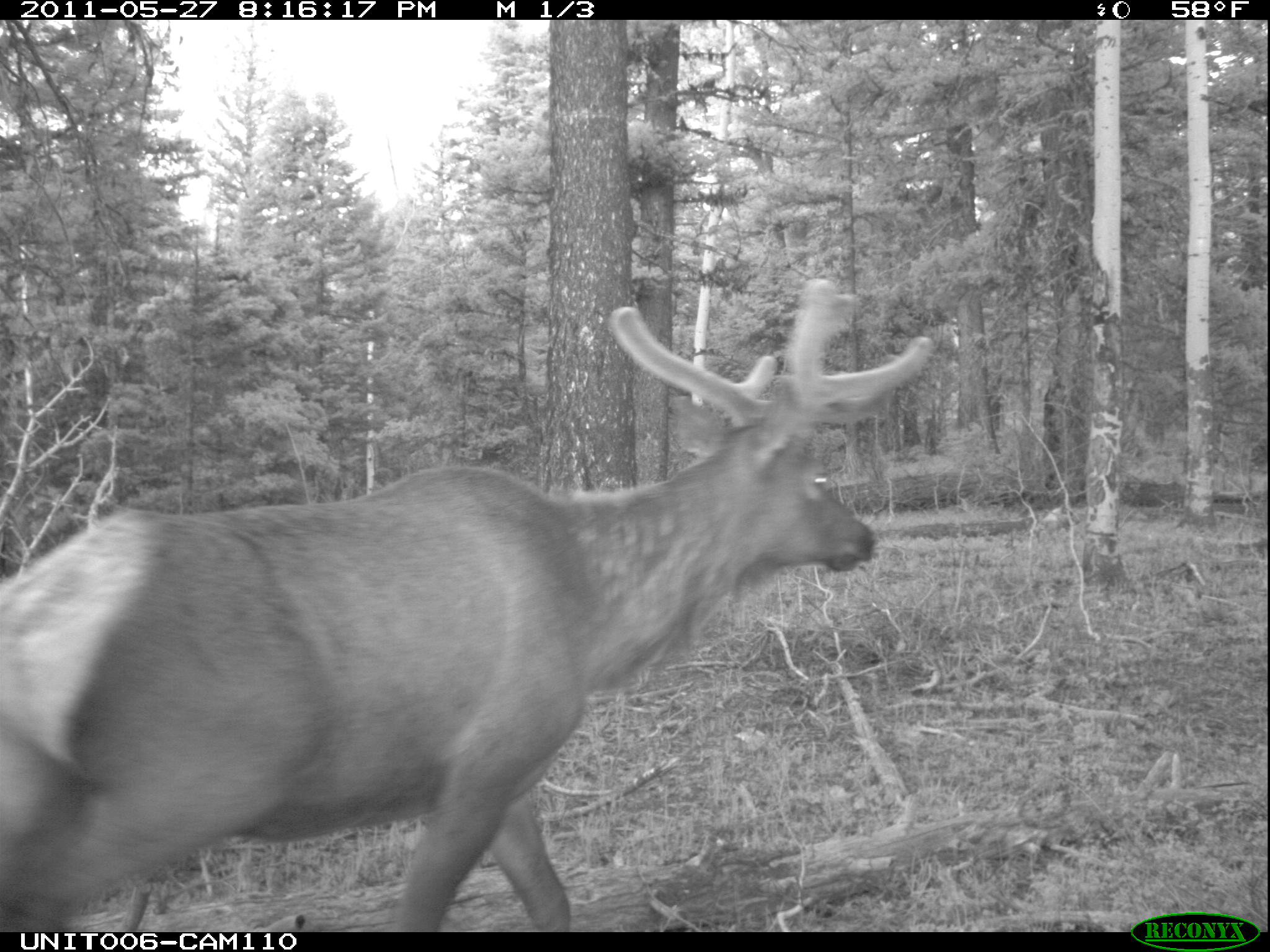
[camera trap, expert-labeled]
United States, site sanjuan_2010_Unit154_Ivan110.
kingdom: Animalia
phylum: Chordata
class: Mammalia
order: Artiodactyla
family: Cervidae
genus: Cervus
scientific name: Cervus elaphus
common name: red deer